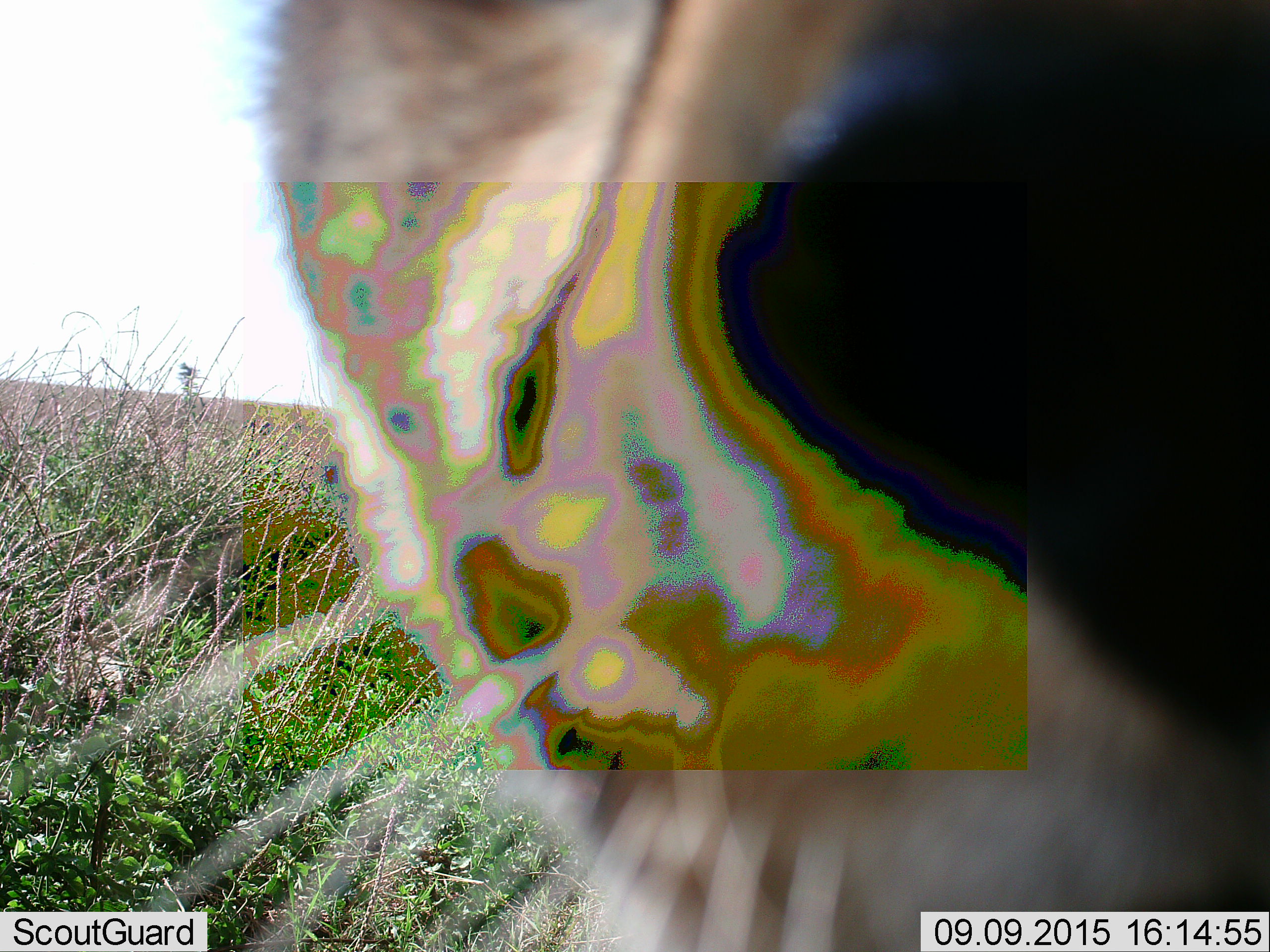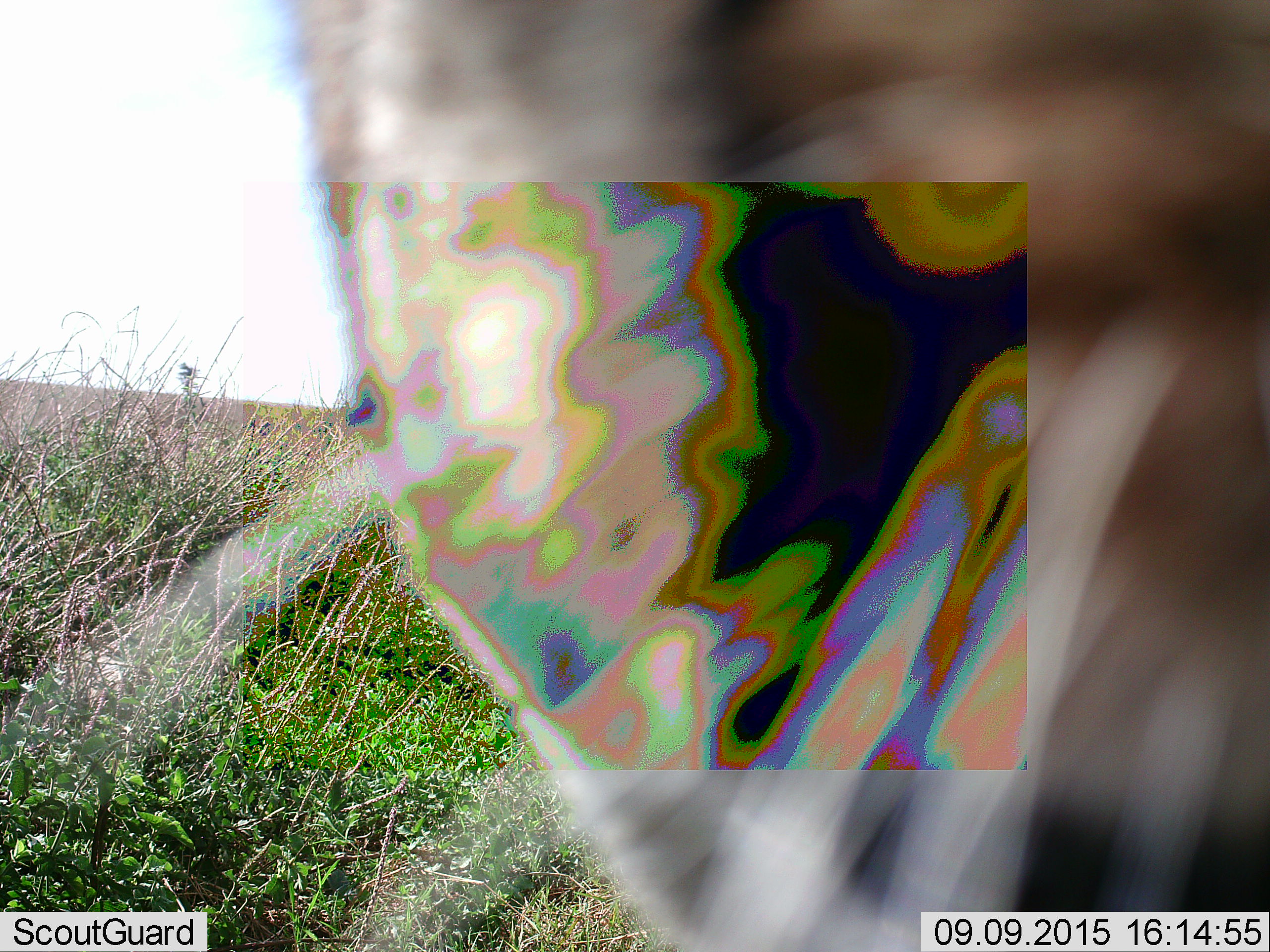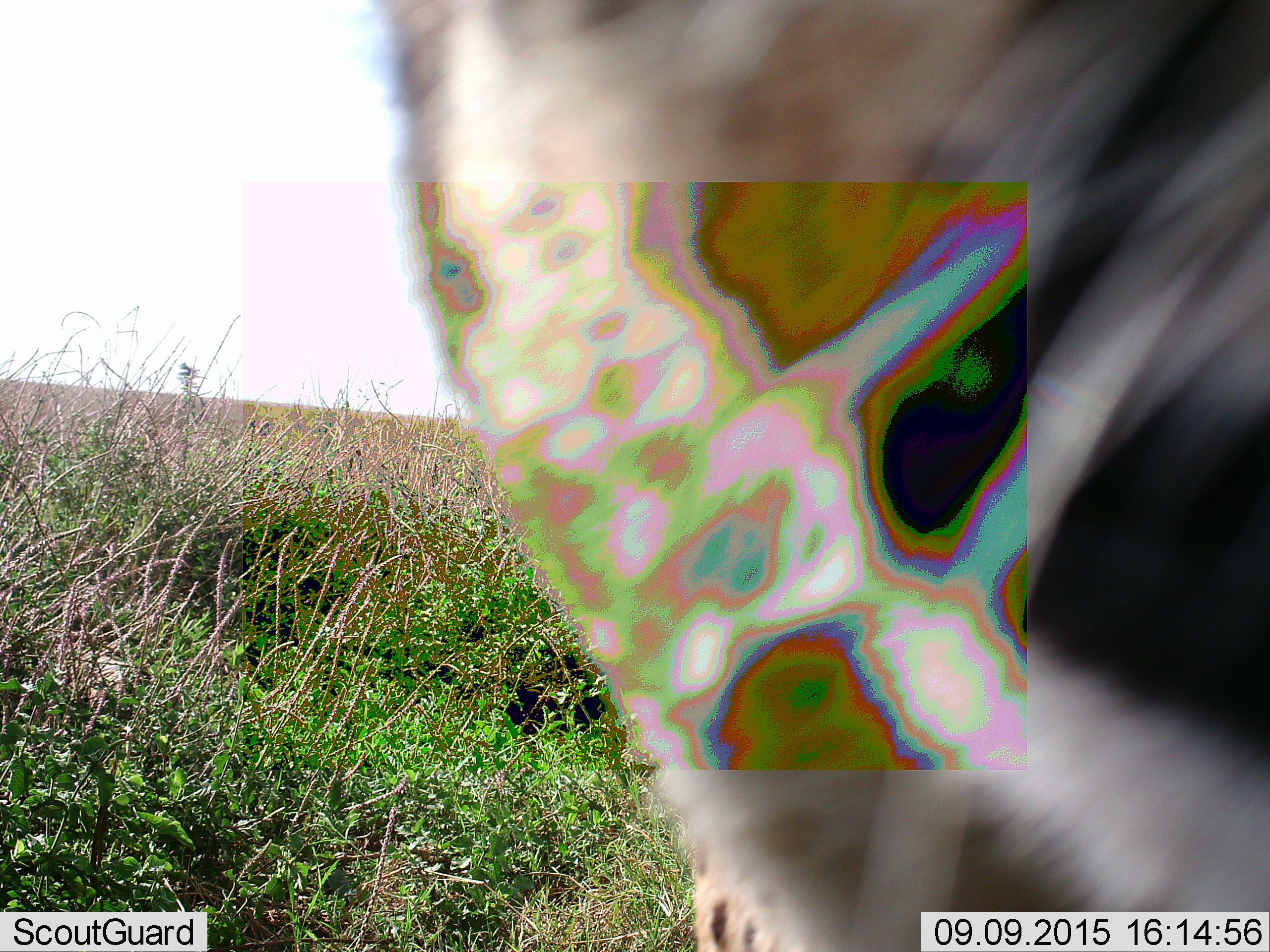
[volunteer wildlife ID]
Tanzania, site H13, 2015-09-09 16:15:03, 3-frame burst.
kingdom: Animalia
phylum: Chordata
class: Mammalia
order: Carnivora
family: Felidae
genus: Acinonyx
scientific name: Acinonyx jubatus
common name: cheetah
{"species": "cheetah (Acinonyx jubatus)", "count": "1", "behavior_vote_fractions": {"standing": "50%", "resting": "25%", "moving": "0%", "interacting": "25%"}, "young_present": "0%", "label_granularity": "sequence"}